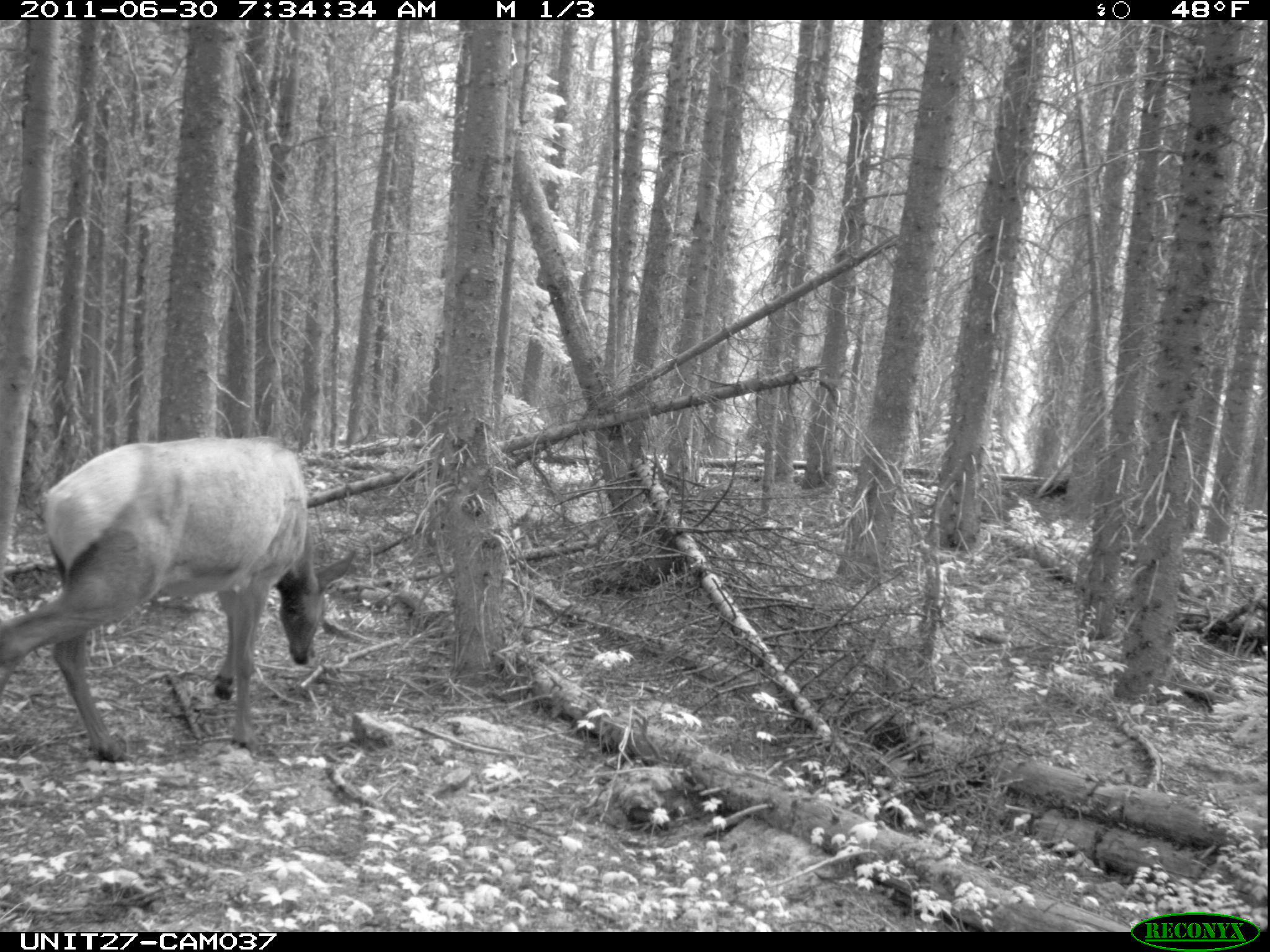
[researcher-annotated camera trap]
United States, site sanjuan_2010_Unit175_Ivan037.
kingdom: Animalia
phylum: Chordata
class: Mammalia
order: Artiodactyla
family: Cervidae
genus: Cervus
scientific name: Cervus elaphus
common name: red deer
Cervus elaphus (red deer).